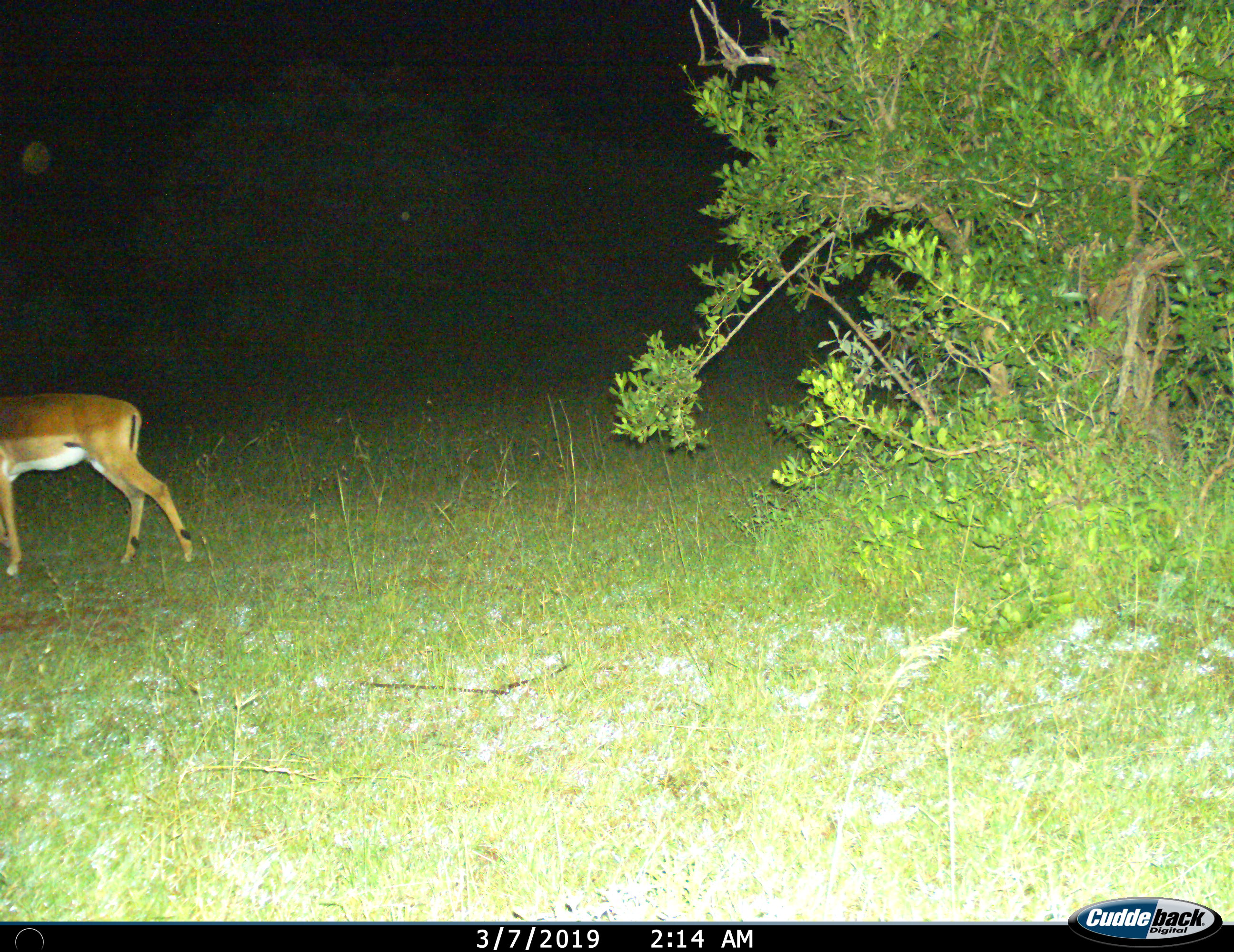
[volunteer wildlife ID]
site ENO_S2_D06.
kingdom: Animalia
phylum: Chordata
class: Mammalia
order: Artiodactyla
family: Bovidae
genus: Aepyceros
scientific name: Aepyceros melampus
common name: impala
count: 1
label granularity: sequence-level